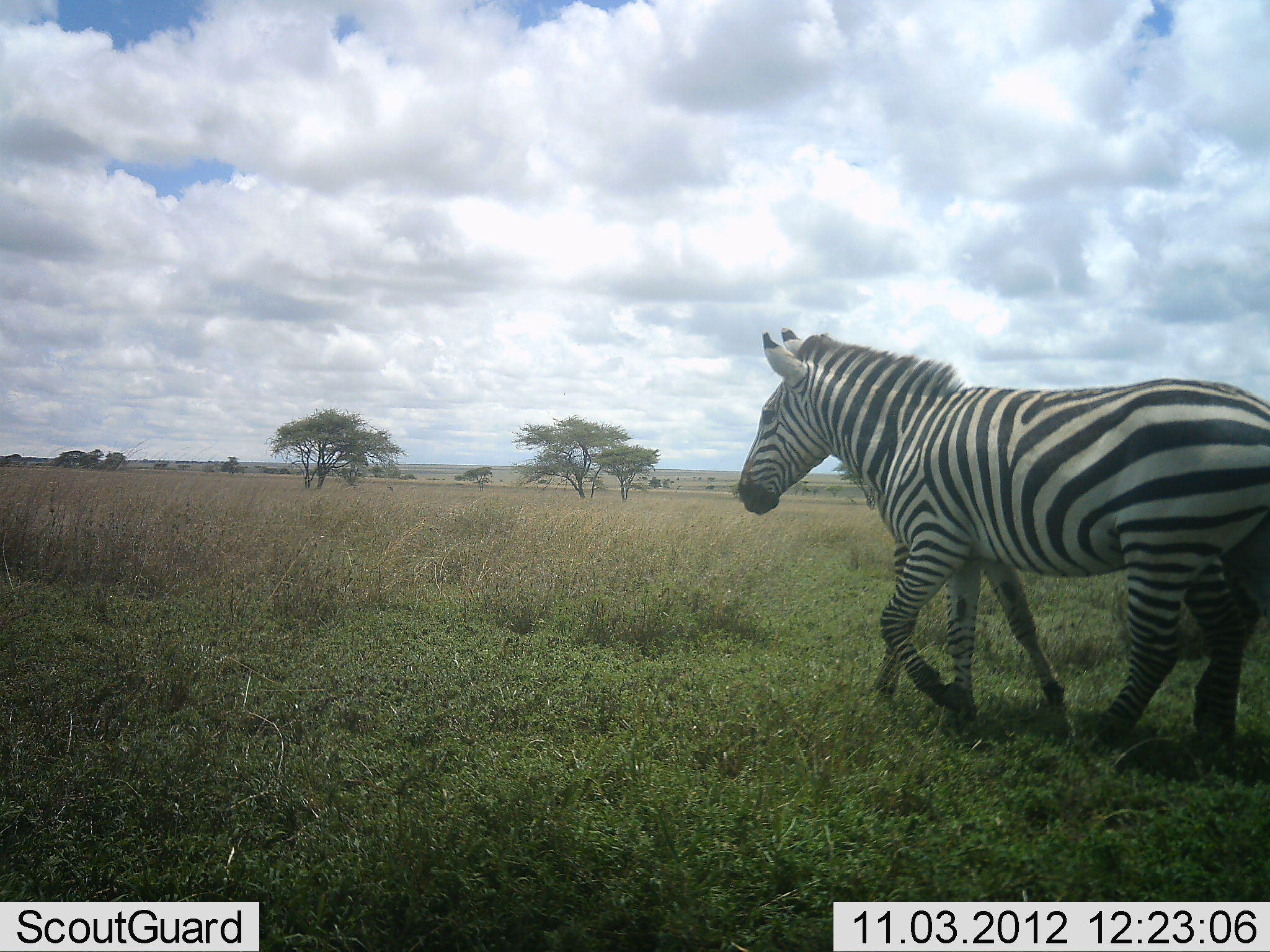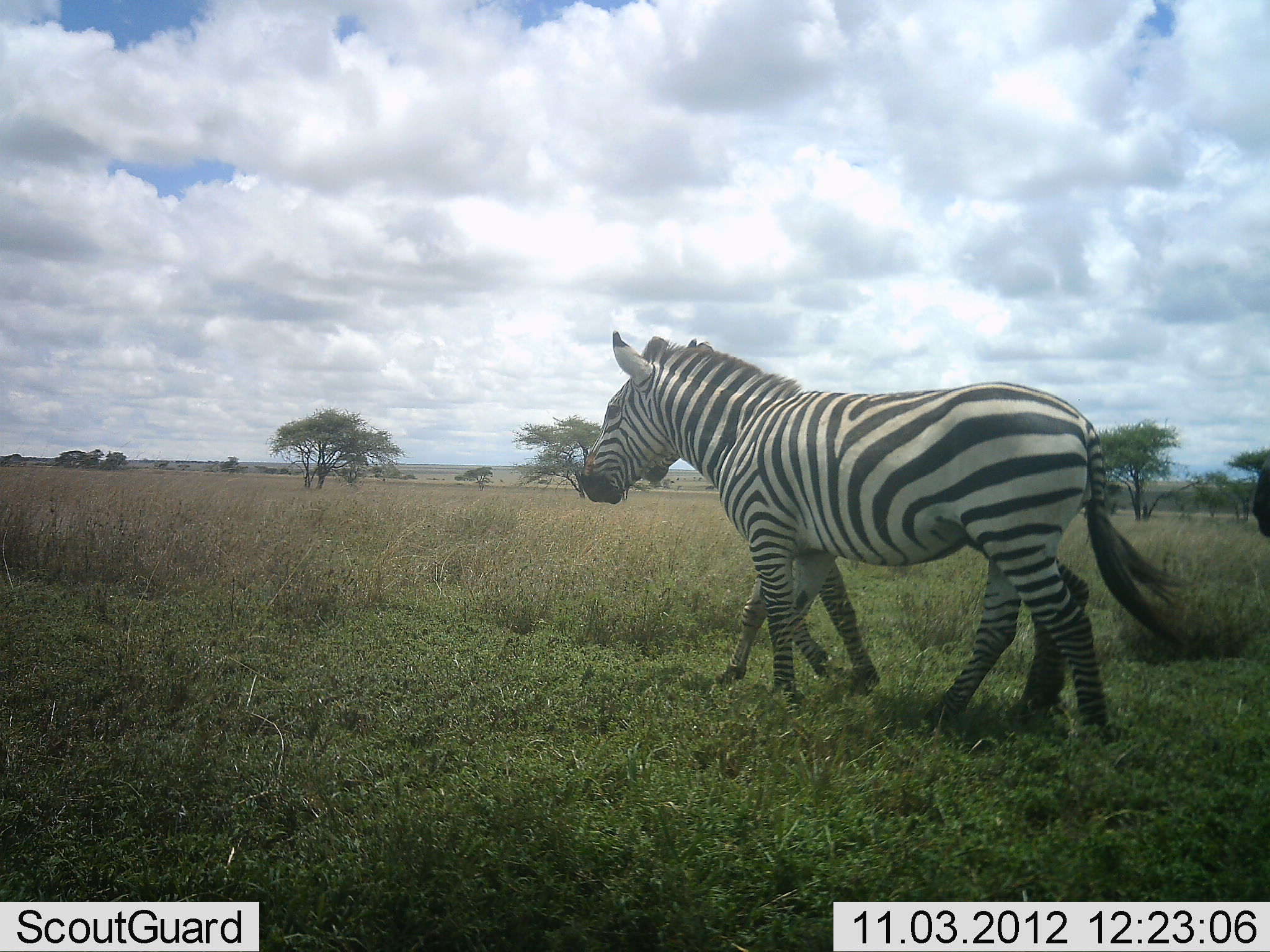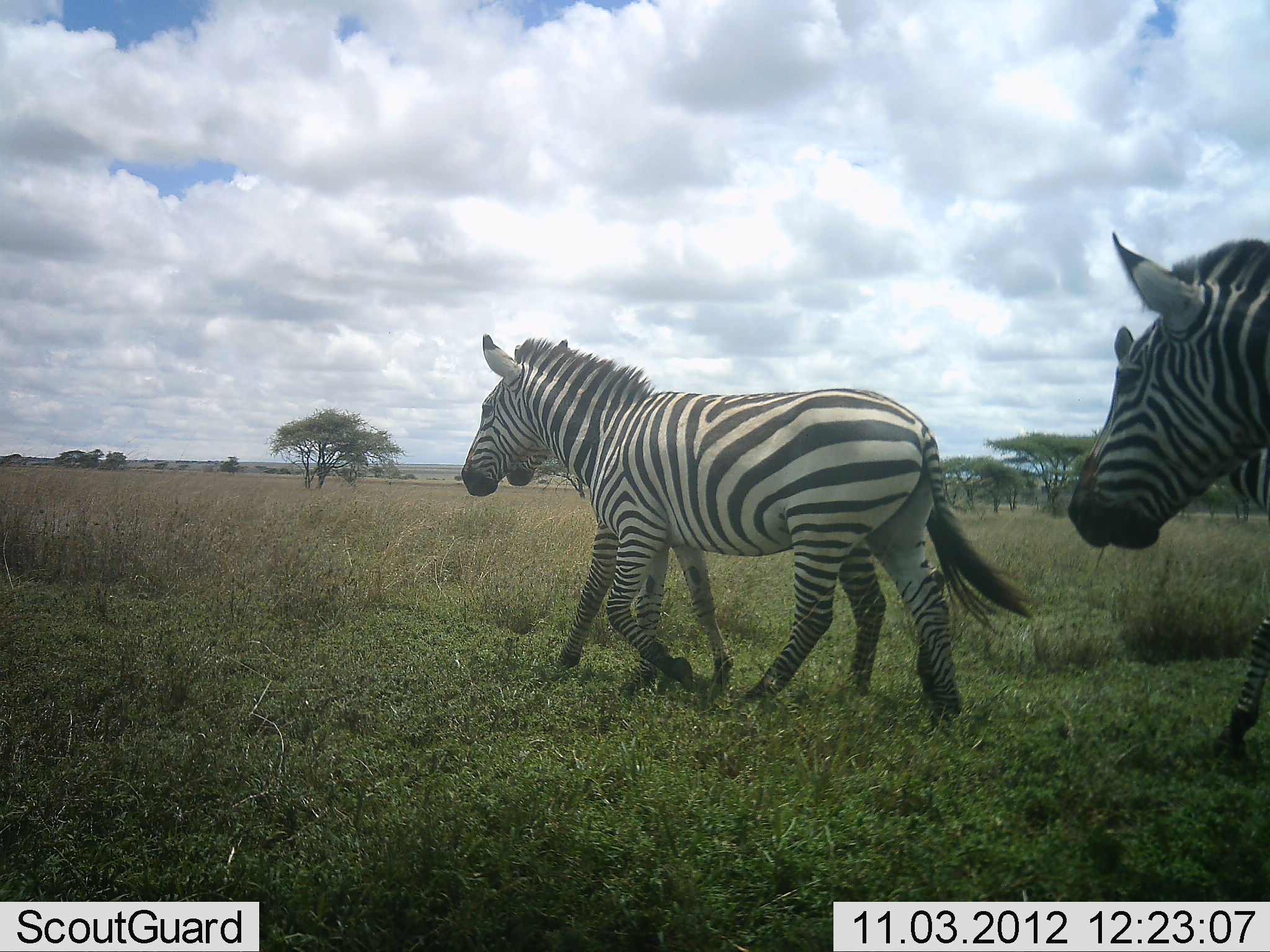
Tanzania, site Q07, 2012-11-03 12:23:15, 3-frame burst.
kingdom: Animalia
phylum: Chordata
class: Mammalia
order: Perissodactyla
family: Equidae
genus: Equus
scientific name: Equus quagga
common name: plains zebra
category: zebra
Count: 3.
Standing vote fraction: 10%.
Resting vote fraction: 0%.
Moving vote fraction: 90%.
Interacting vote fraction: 0%.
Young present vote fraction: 20%.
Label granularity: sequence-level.